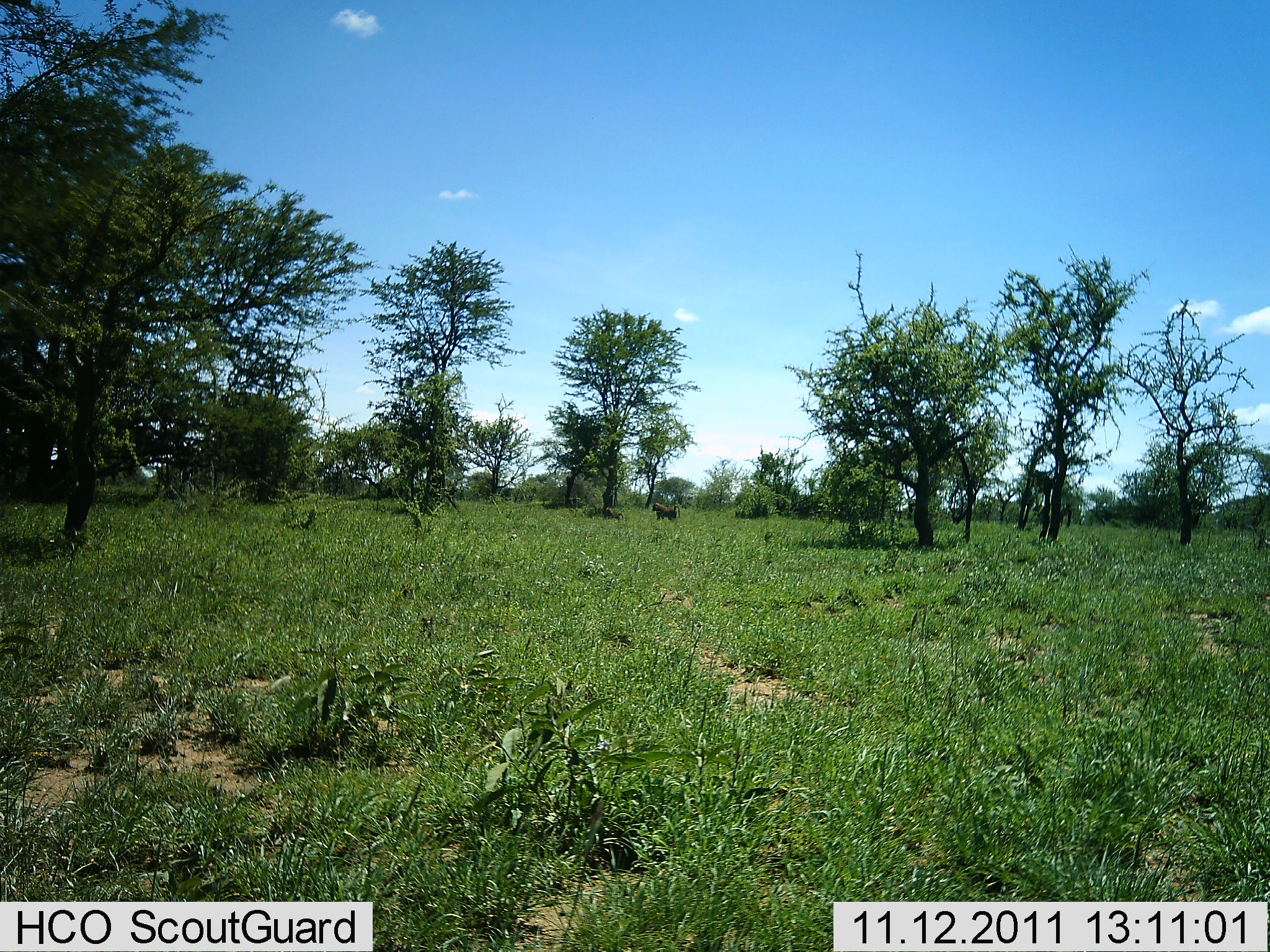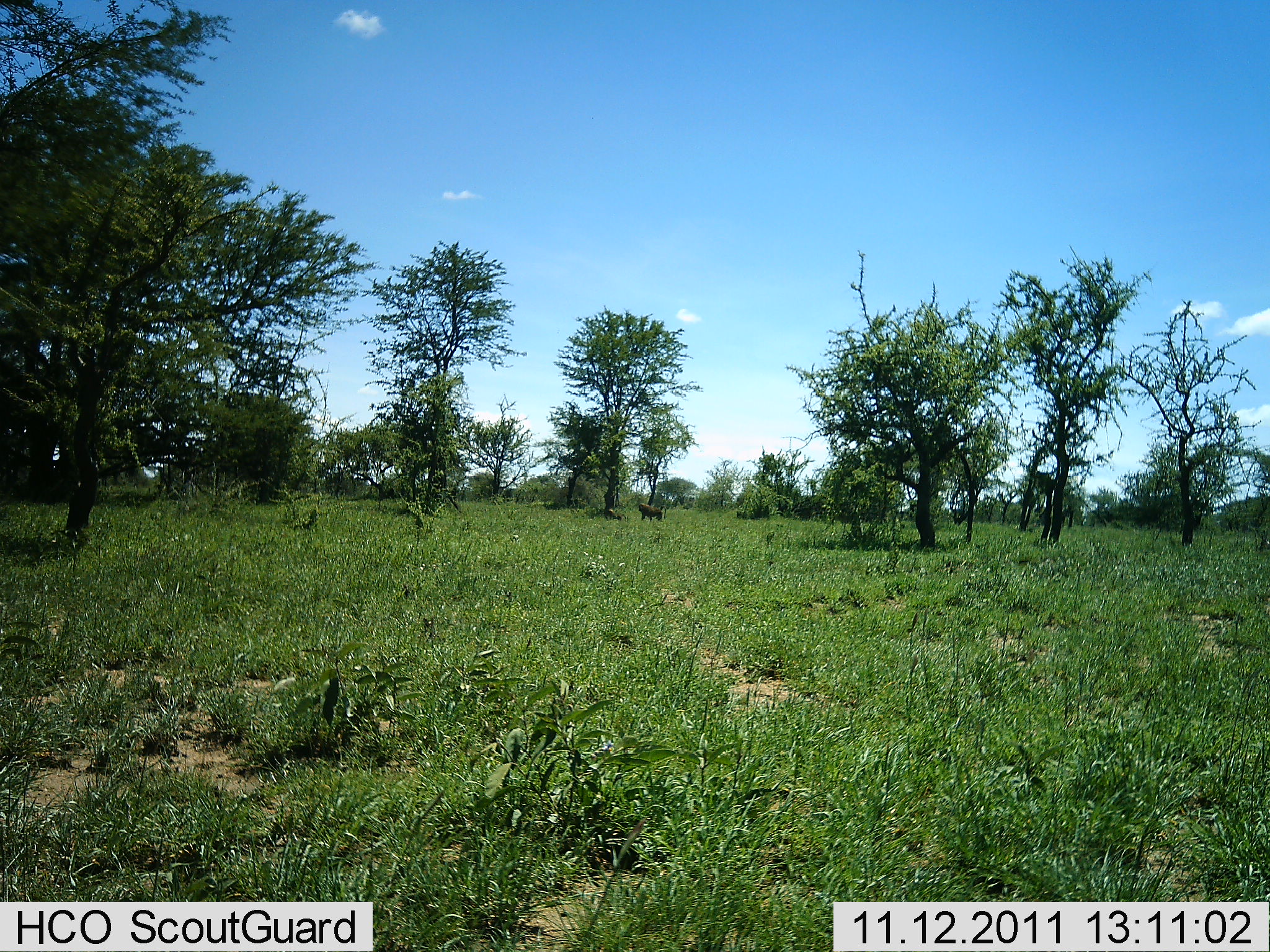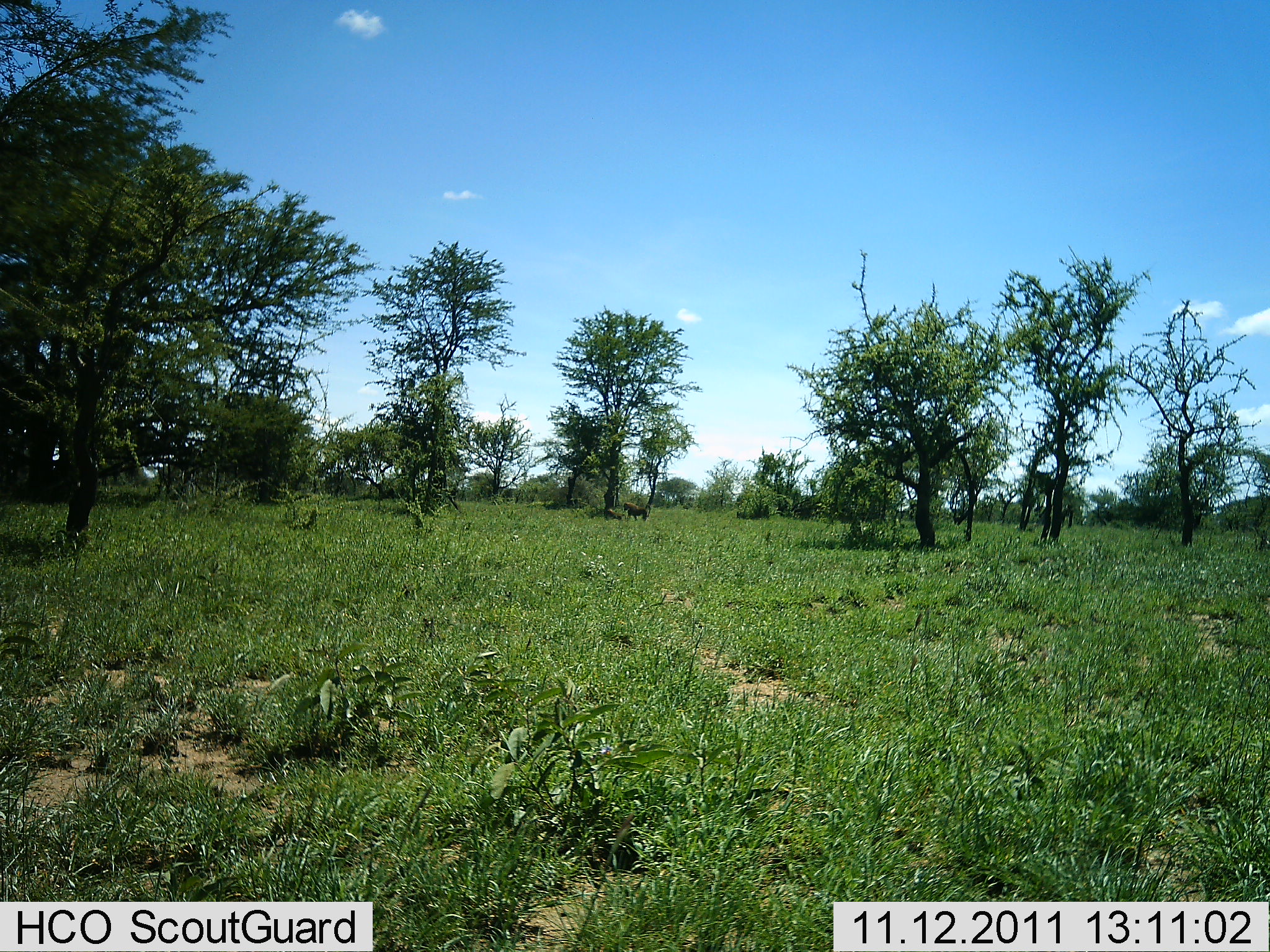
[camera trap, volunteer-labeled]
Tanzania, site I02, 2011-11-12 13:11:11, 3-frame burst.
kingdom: Animalia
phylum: Chordata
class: Mammalia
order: Primates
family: Cercopithecidae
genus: Papio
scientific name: Papio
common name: baboon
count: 1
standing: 0%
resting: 0%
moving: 100%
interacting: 0%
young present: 0%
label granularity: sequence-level